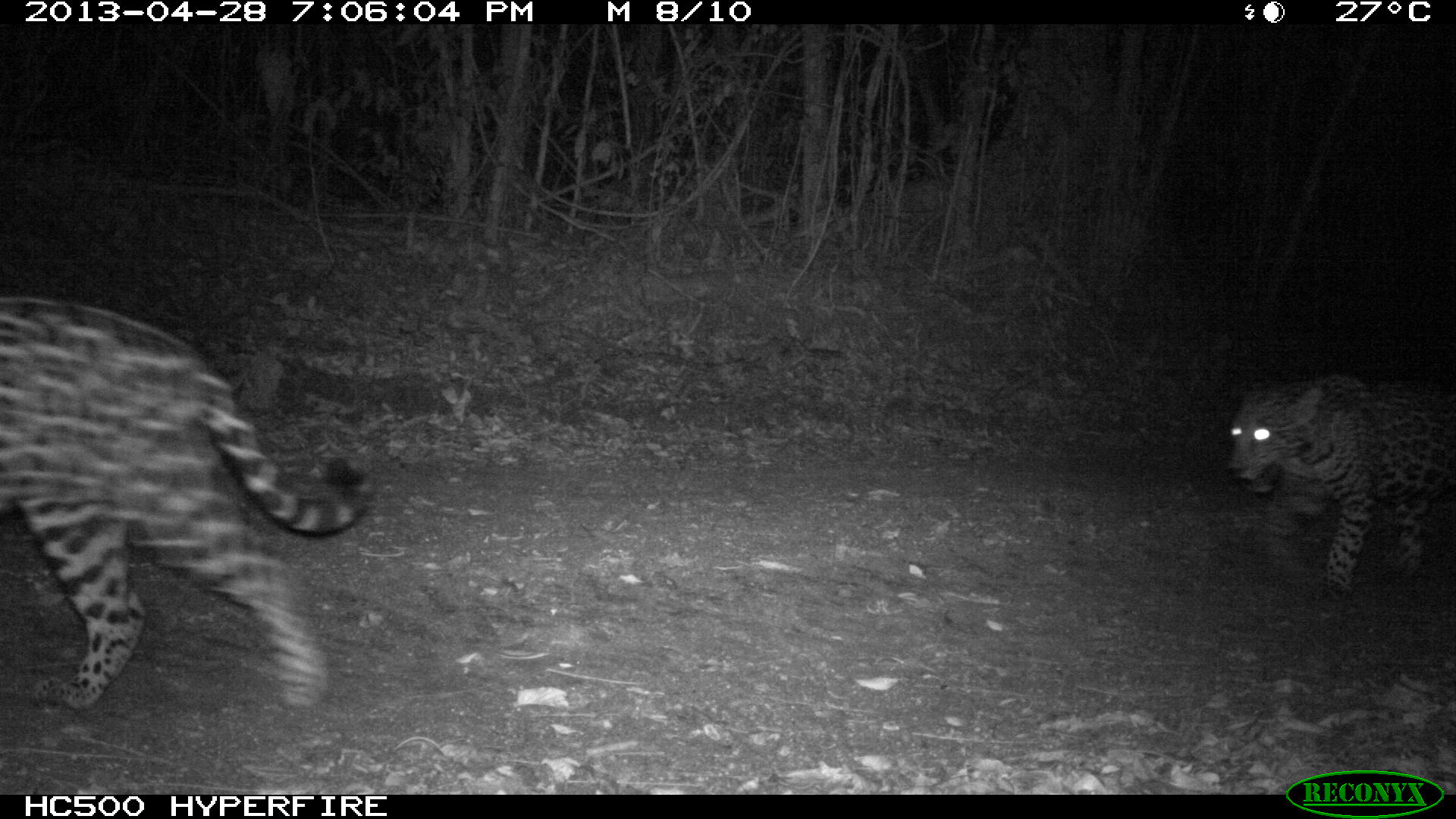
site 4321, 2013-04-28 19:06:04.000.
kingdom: Animalia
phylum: Chordata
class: Mammalia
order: Carnivora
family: Felidae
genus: Panthera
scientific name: Panthera onca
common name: jaguar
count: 2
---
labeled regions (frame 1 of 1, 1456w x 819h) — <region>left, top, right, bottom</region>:
panthera onca: <region>0, 286, 380, 720</region>; <region>1223, 366, 1456, 599</region>